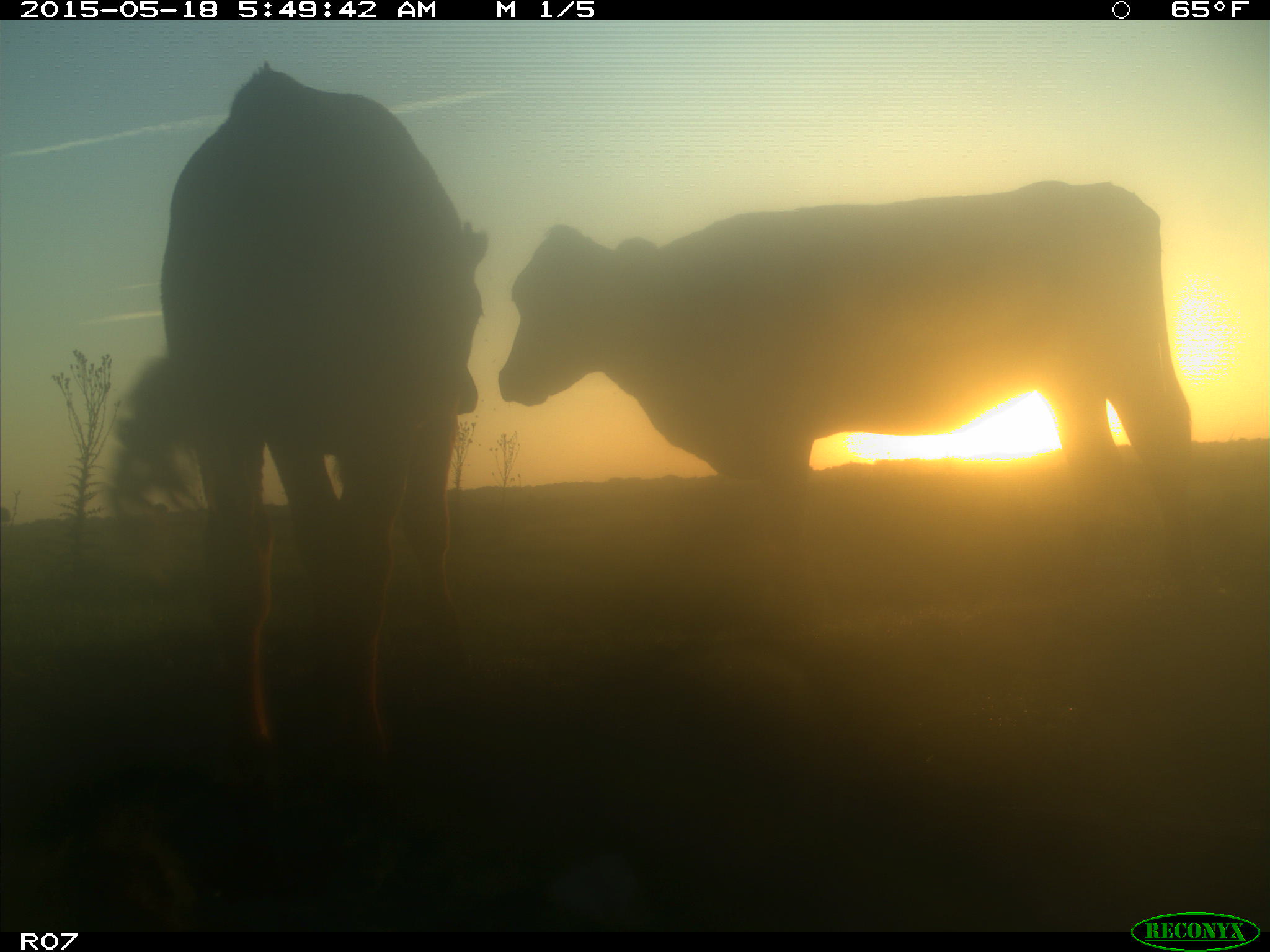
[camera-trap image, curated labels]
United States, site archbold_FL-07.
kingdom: Animalia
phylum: Chordata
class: Mammalia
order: Artiodactyla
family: Bovidae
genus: Bos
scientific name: Bos taurus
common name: domestic cow